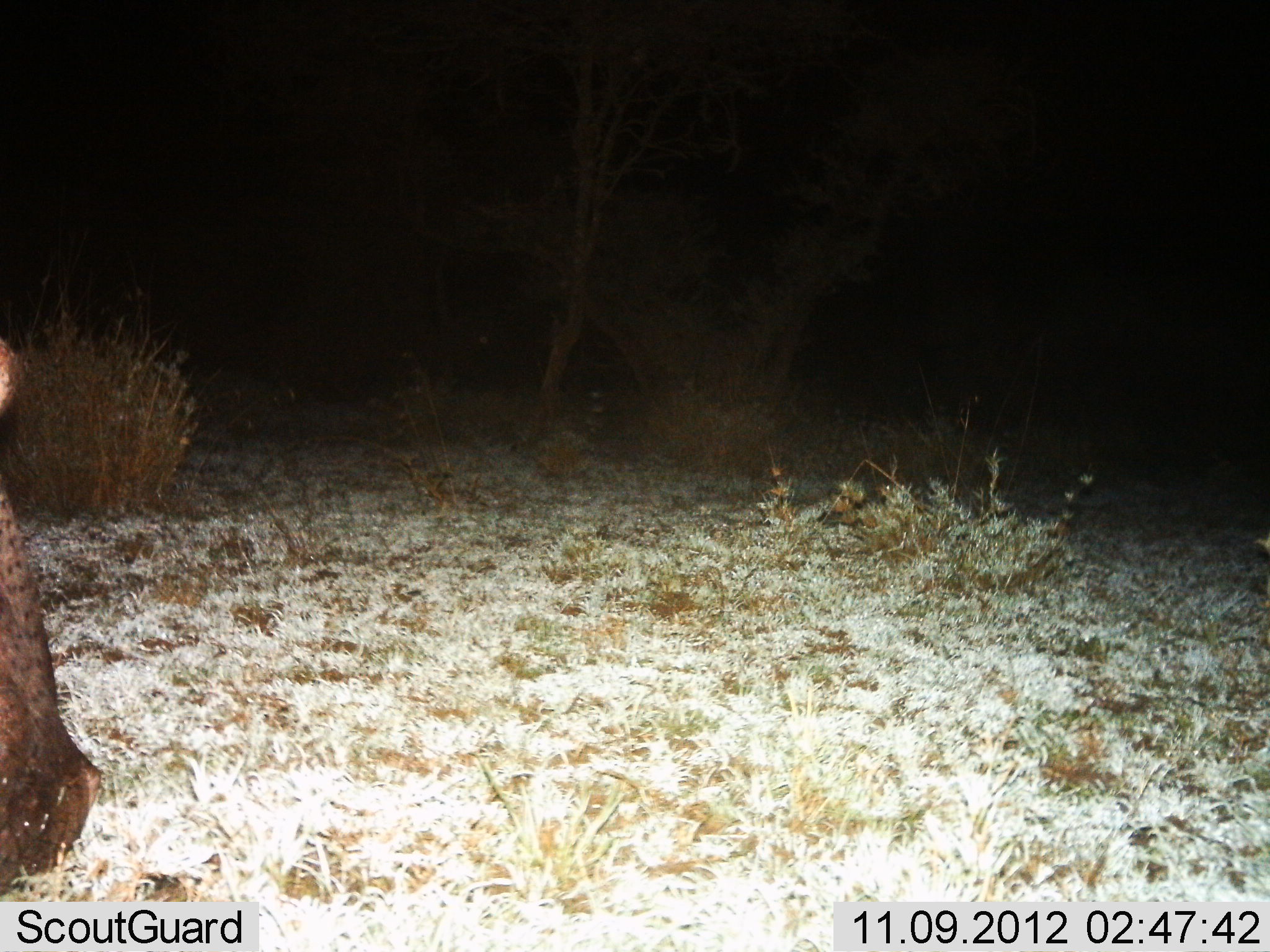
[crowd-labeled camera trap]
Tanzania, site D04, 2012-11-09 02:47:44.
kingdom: Animalia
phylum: Chordata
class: Mammalia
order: Artiodactyla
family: Hippopotamidae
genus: Hippopotamus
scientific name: Hippopotamus amphibius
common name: hippopotamus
Hippopotamus (Hippopotamus amphibius), count 1. Behavior (volunteer vote fractions): standing 50%, resting 0%, moving 0%, interacting 0%. Young present (vote fraction): 0%. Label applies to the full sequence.